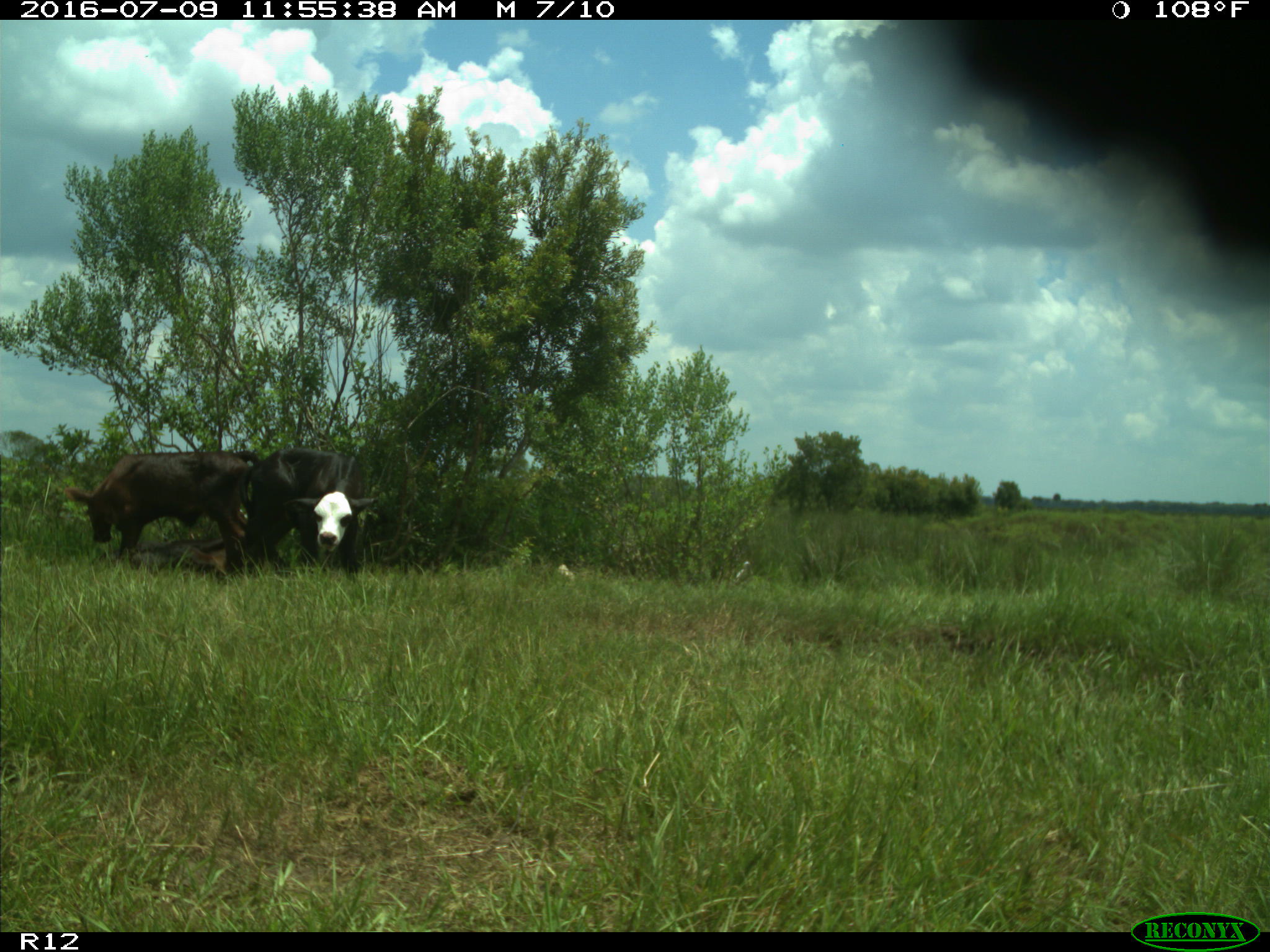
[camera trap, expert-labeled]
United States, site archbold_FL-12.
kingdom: Animalia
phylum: Chordata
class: Mammalia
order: Artiodactyla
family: Bovidae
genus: Bos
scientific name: Bos taurus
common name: domestic cow